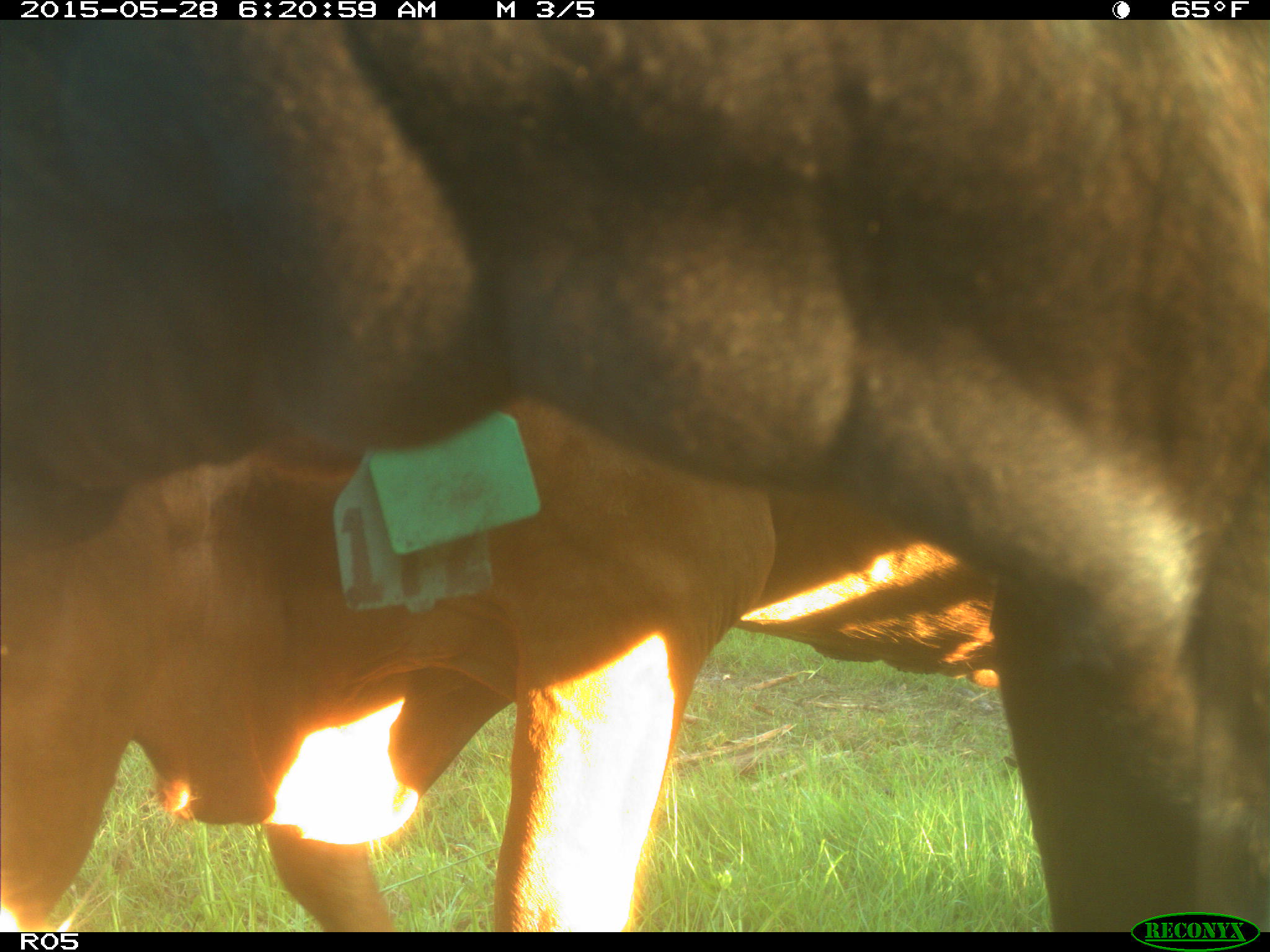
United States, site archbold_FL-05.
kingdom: Animalia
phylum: Chordata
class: Mammalia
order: Artiodactyla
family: Bovidae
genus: Bos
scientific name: Bos taurus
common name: domestic cow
Bos taurus (domestic cow).